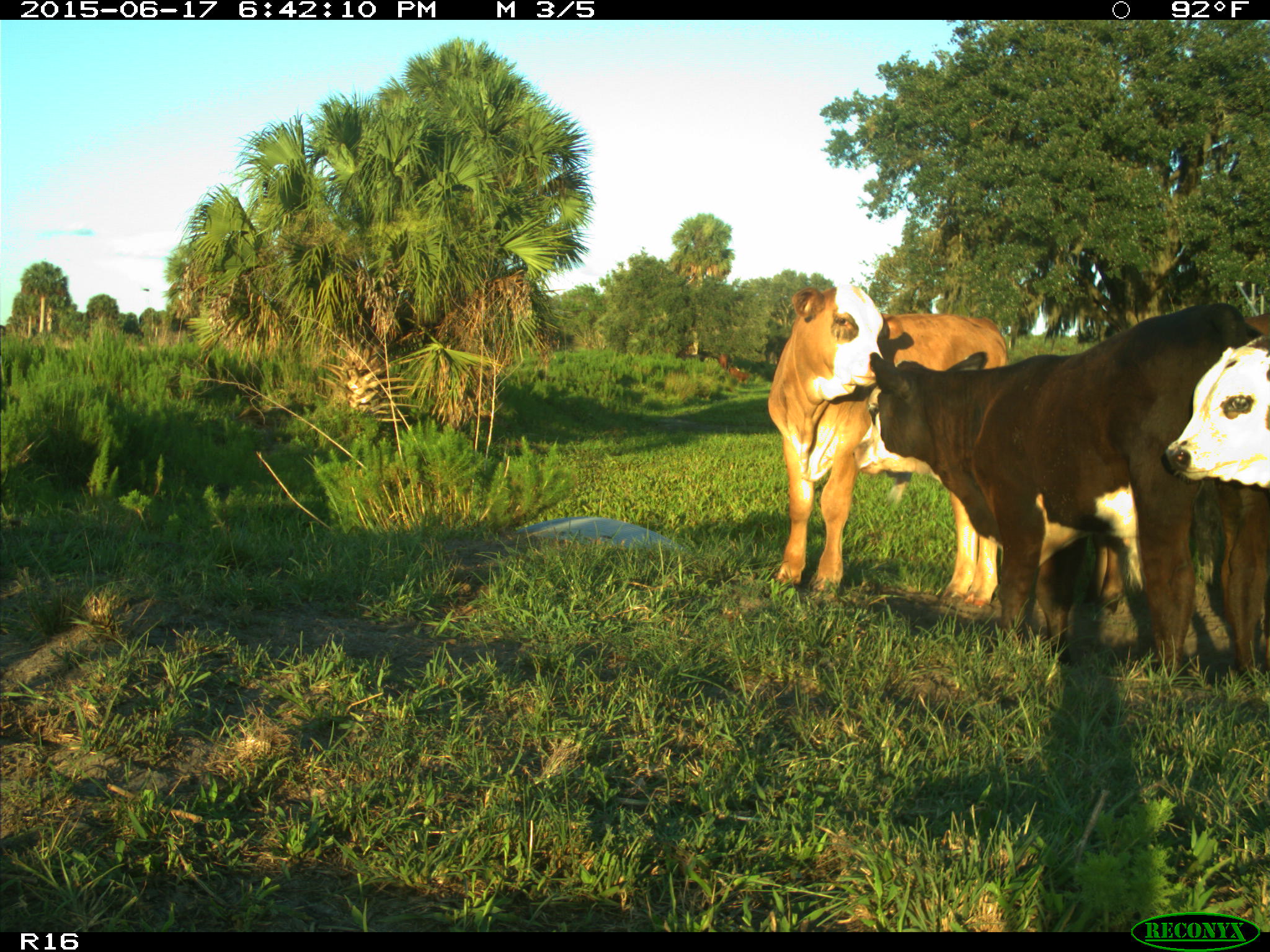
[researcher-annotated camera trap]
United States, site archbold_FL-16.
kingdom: Animalia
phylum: Chordata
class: Mammalia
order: Artiodactyla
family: Bovidae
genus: Bos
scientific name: Bos taurus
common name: domestic cow